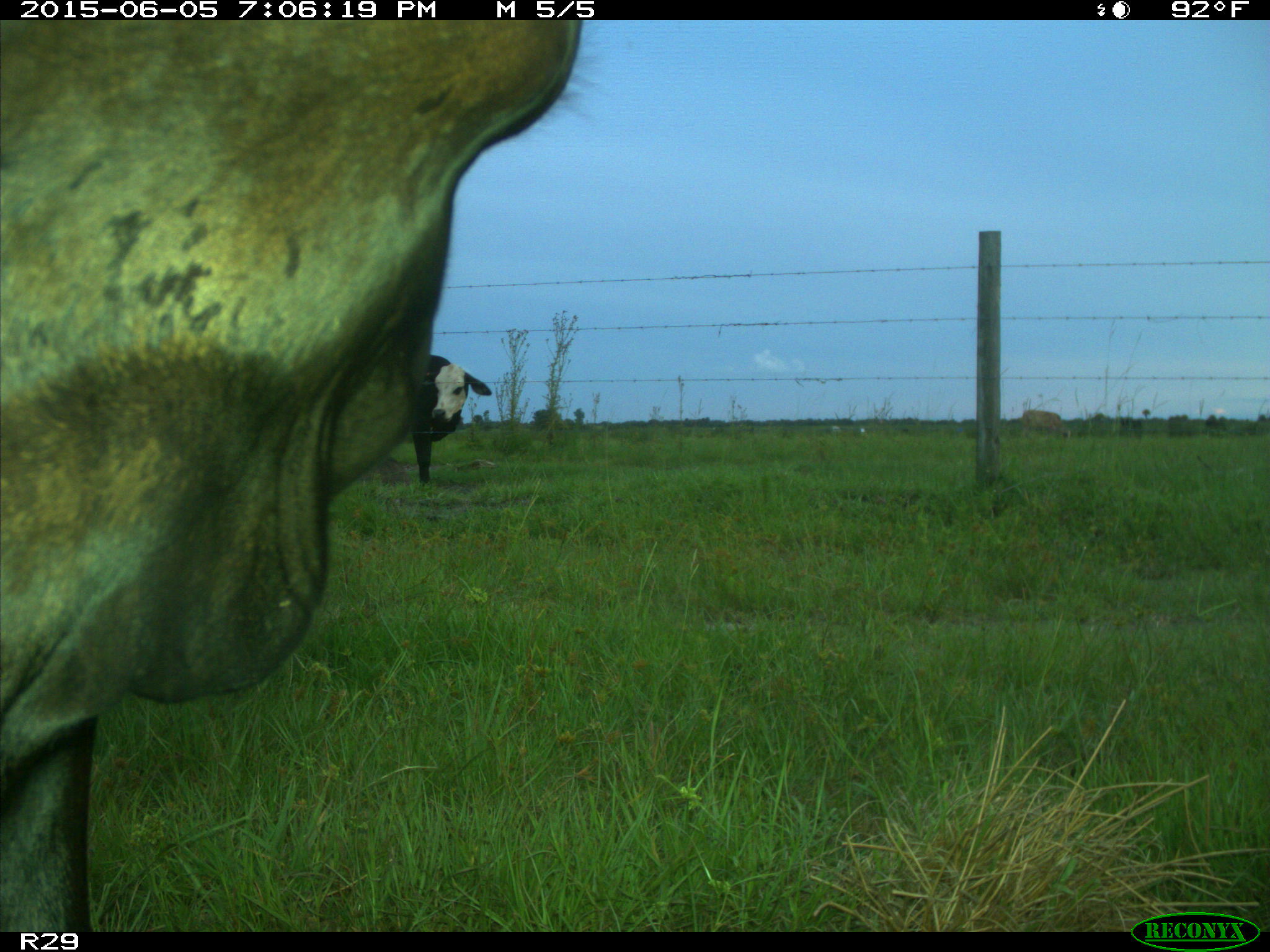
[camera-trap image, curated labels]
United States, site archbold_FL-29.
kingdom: Animalia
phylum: Chordata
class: Mammalia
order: Artiodactyla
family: Bovidae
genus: Bos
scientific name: Bos taurus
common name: domestic cow